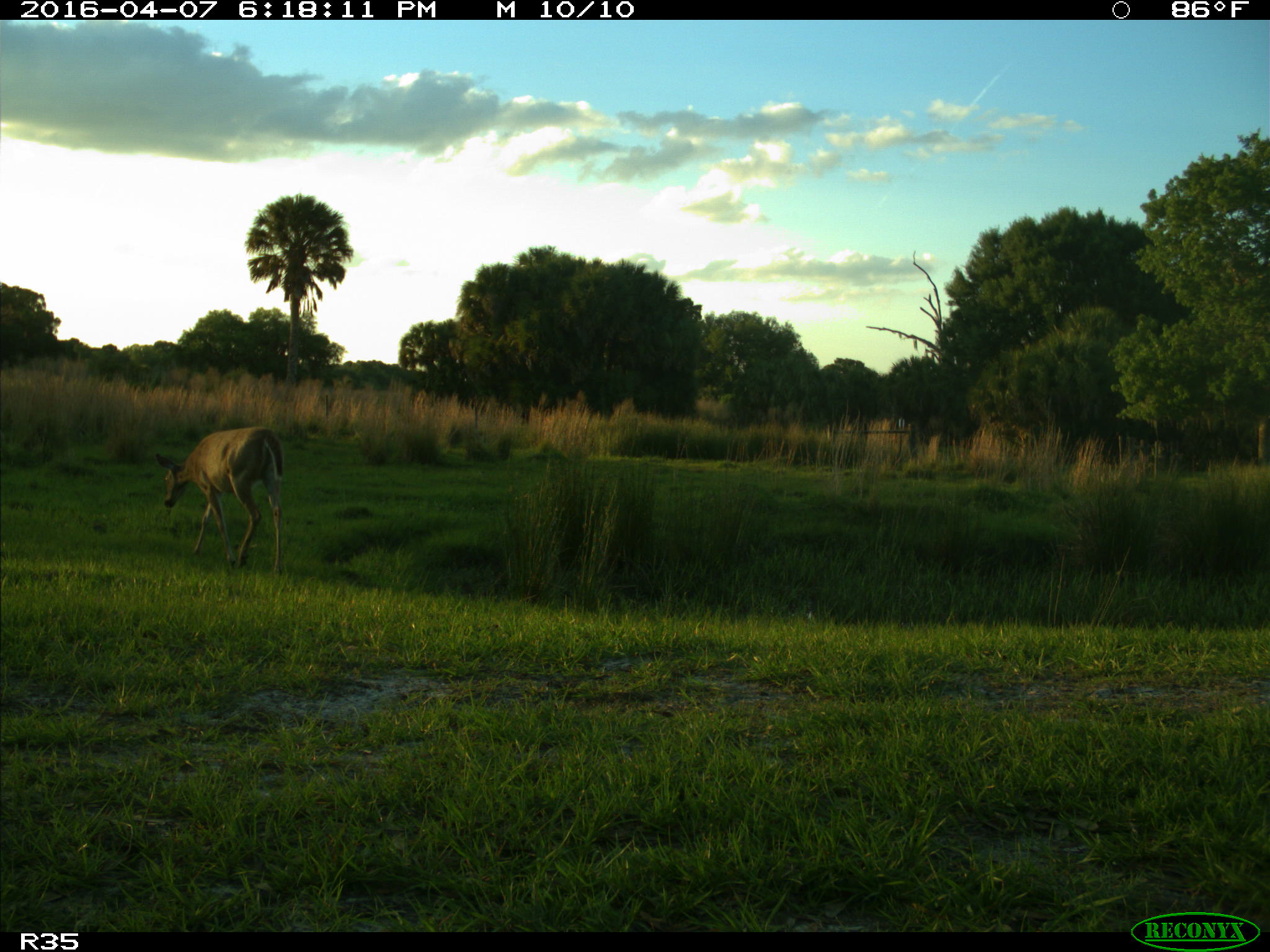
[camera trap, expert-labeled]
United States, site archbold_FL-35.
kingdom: Animalia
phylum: Chordata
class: Mammalia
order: Artiodactyla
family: Cervidae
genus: Odocoileus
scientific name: Odocoileus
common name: deer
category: unidentified deer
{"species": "unidentified deer (deer) (Odocoileus)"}